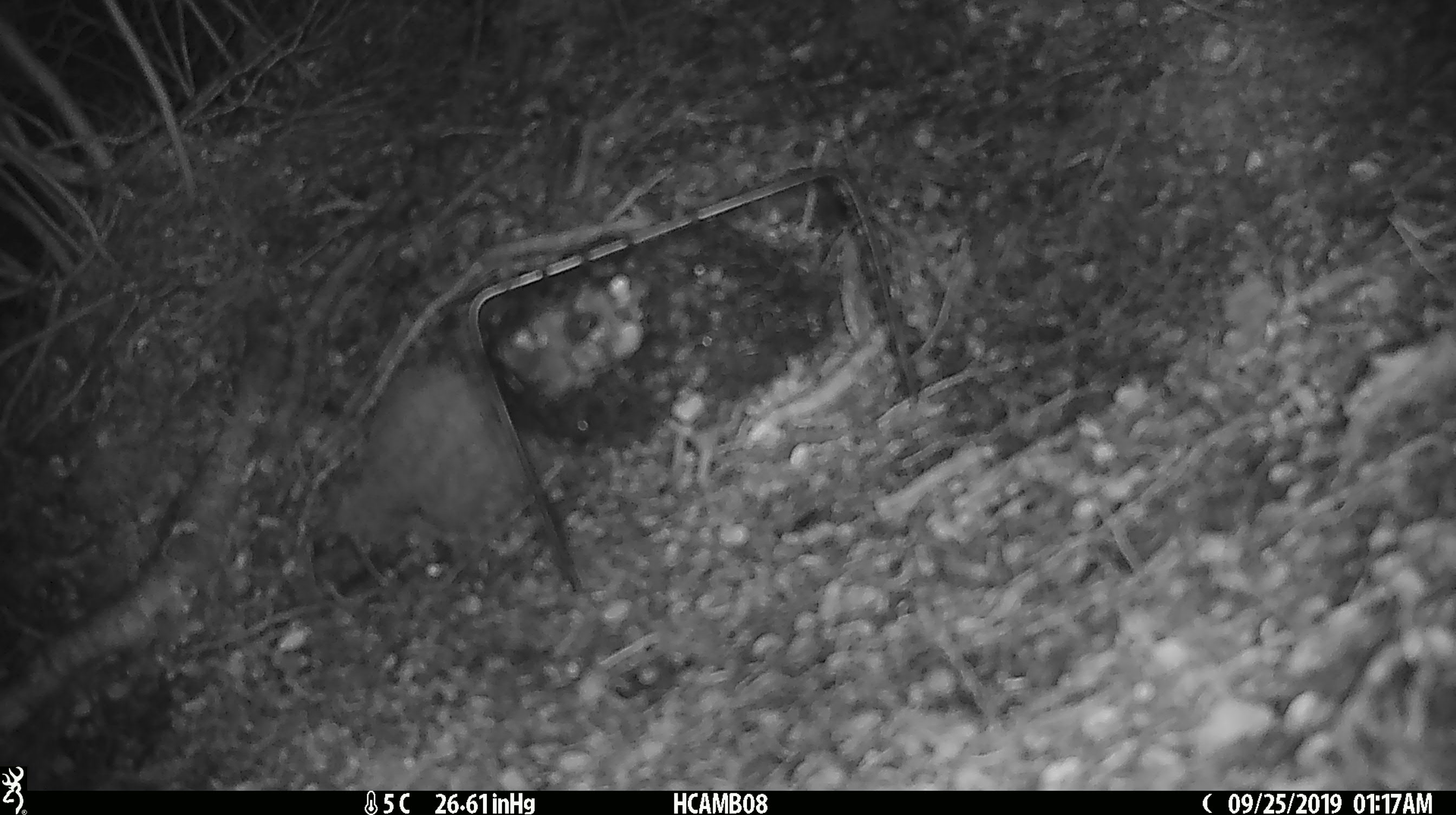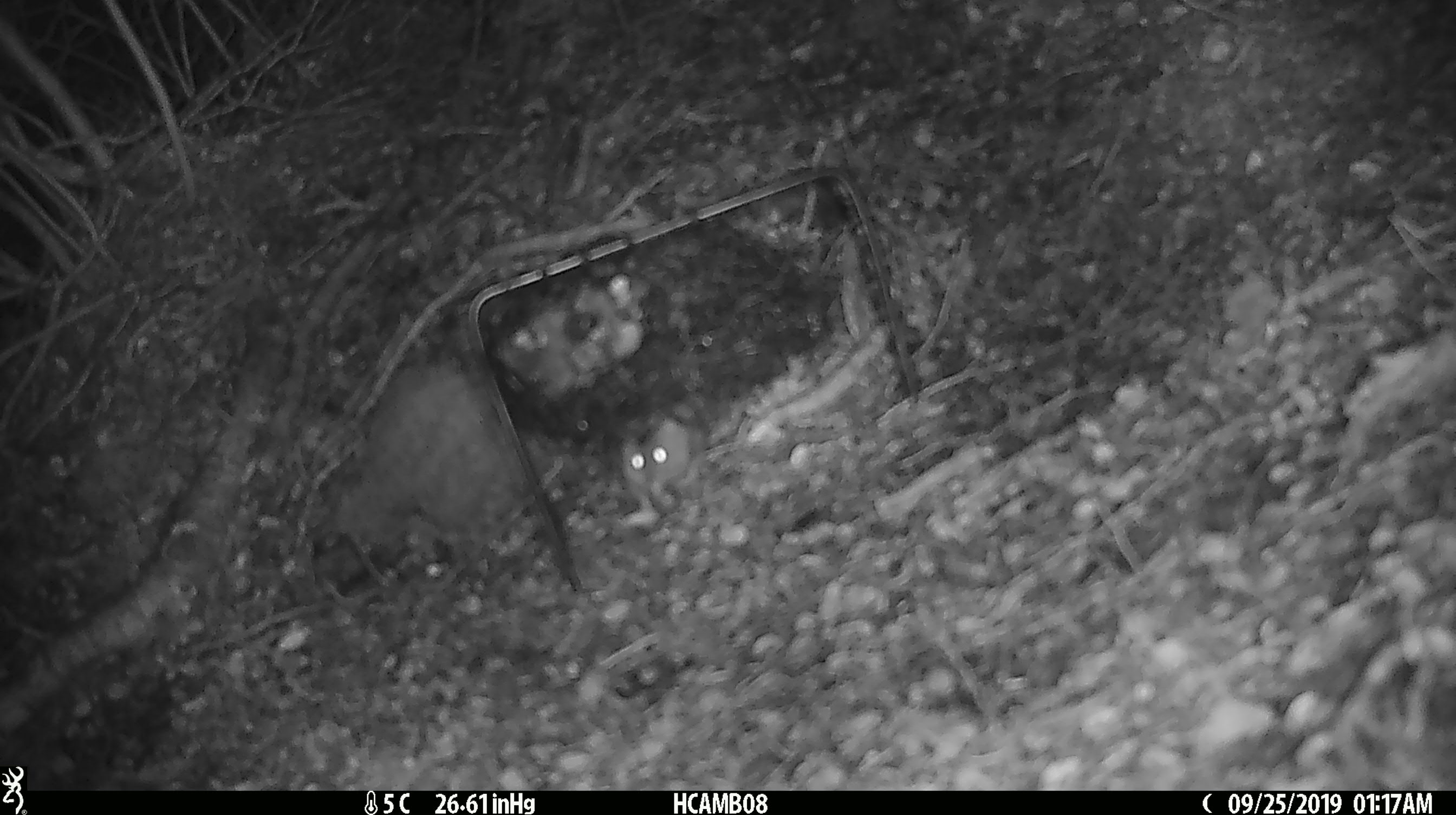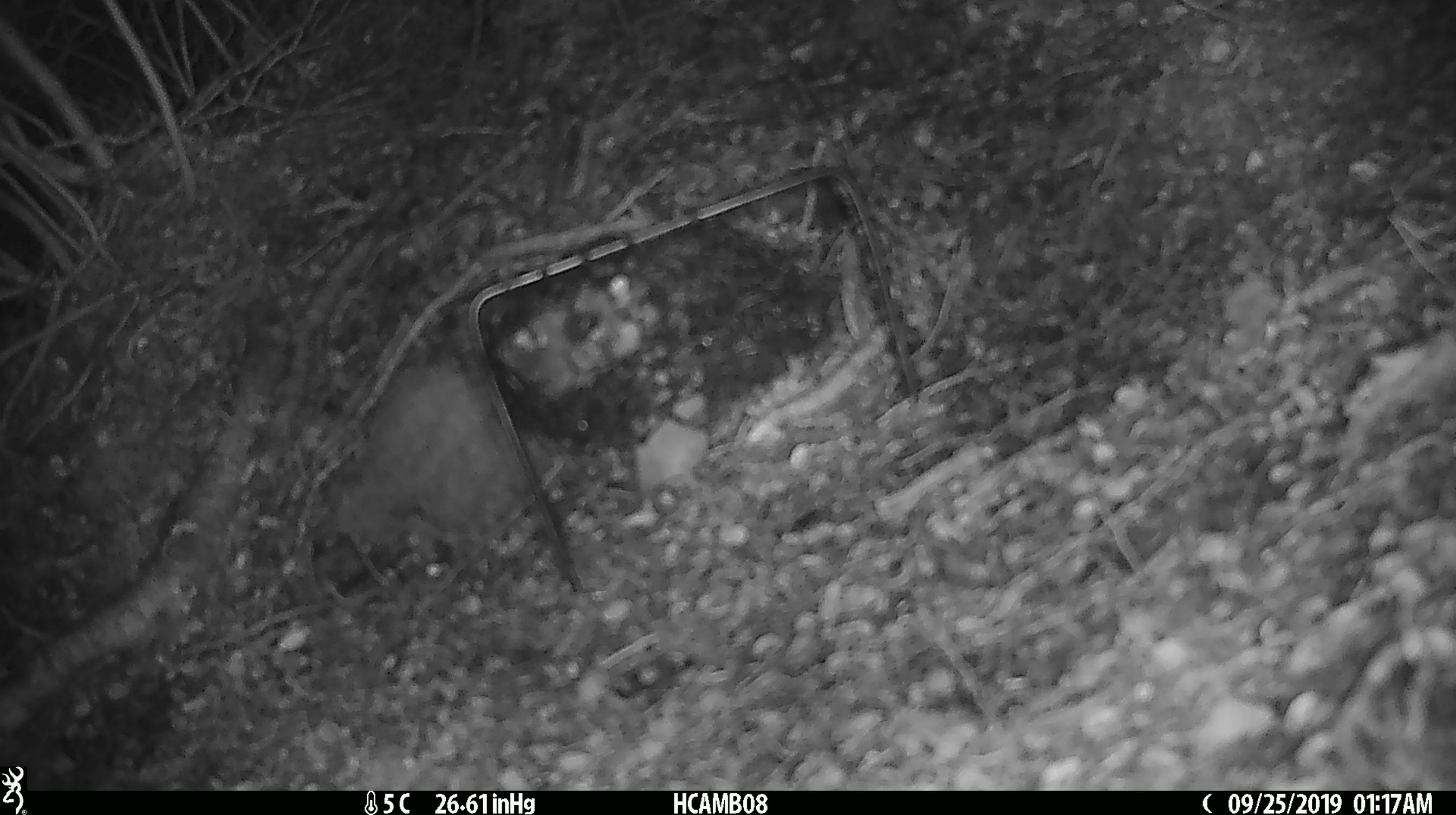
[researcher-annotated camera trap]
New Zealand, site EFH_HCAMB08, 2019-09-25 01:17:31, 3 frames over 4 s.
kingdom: Animalia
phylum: Chordata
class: Mammalia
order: Rodentia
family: Muridae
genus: Mus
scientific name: Mus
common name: mouse